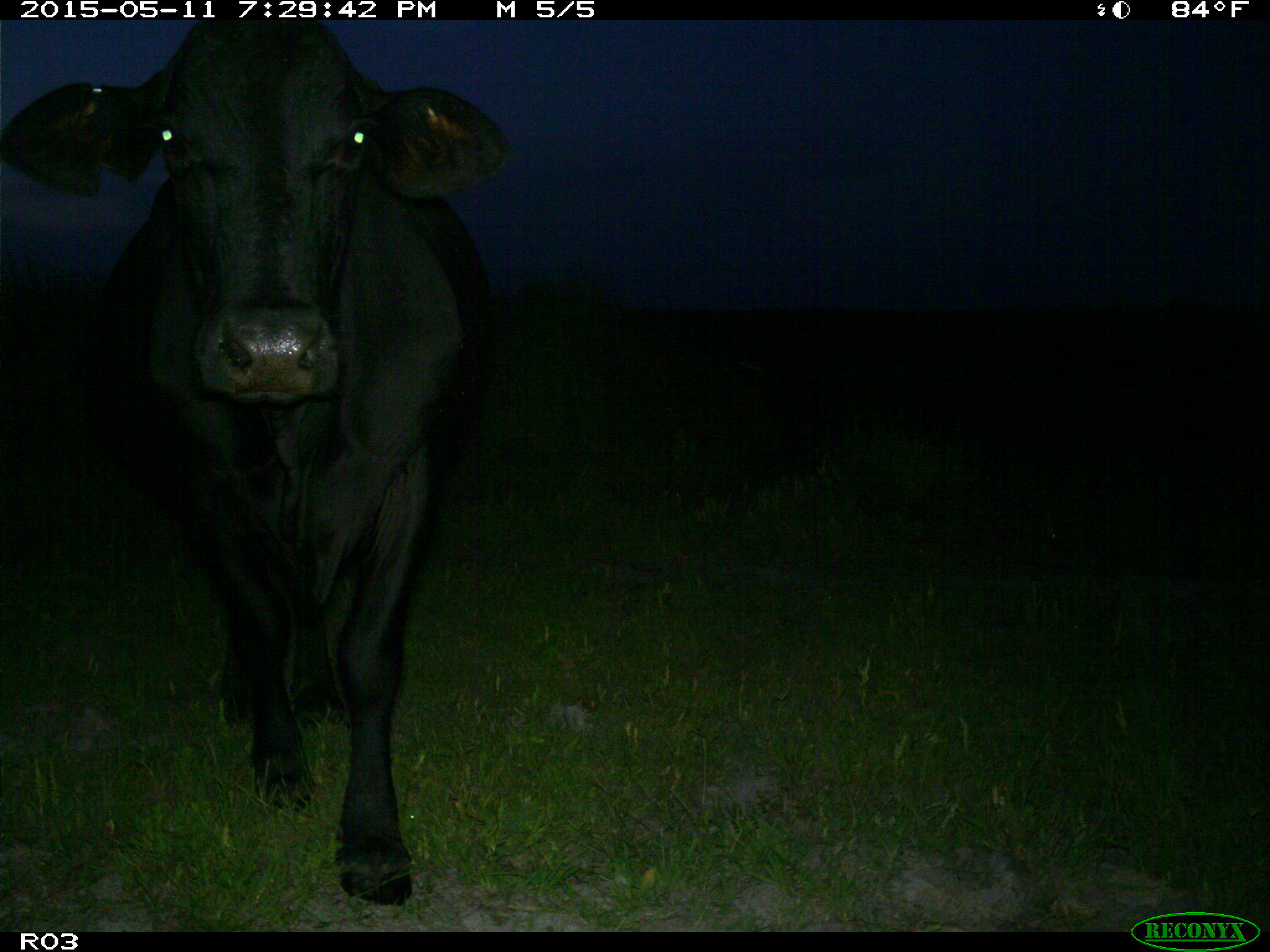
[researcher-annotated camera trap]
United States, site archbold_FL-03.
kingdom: Animalia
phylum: Chordata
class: Mammalia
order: Artiodactyla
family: Bovidae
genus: Bos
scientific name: Bos taurus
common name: domestic cow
Bos taurus (domestic cow).